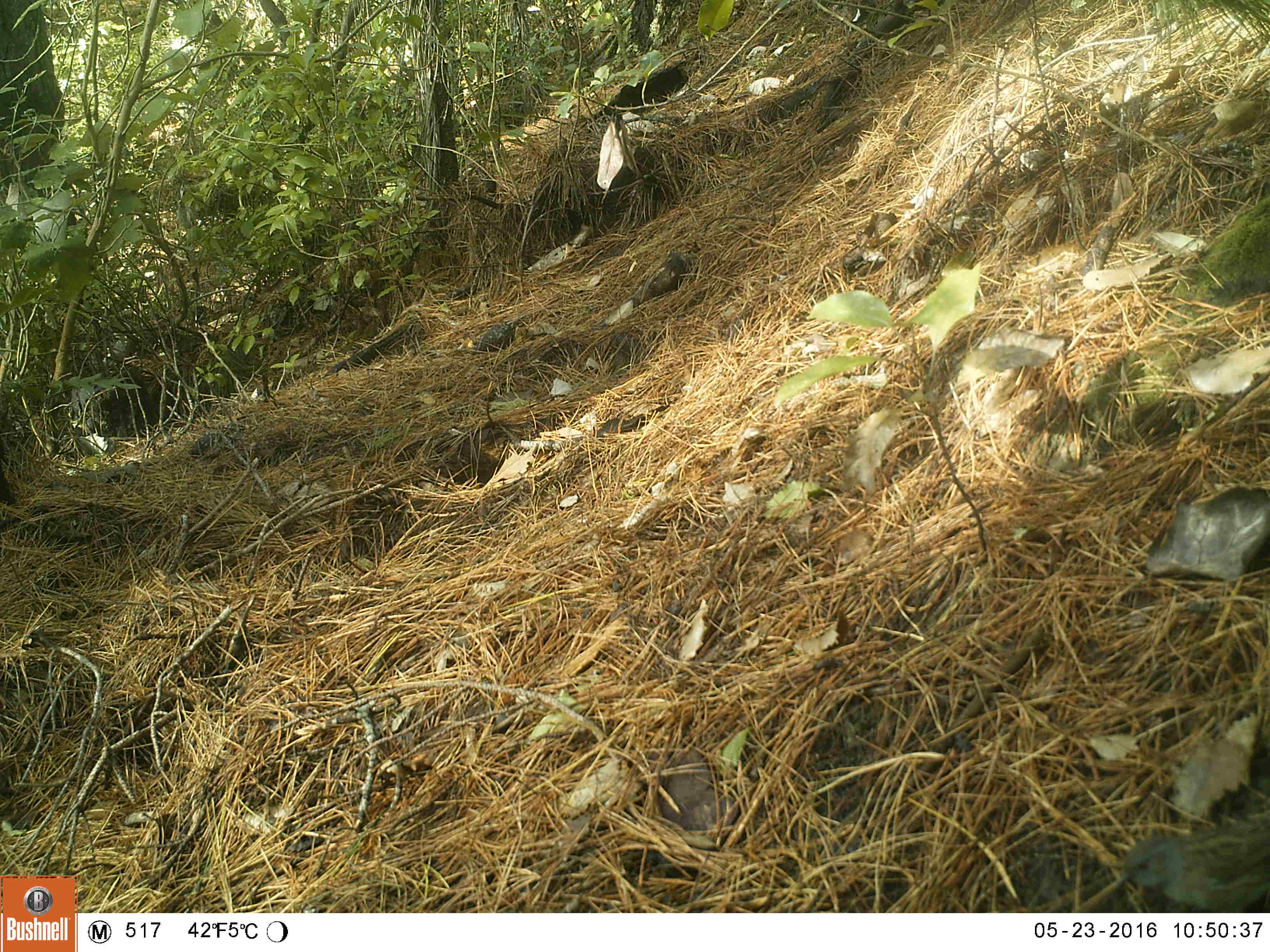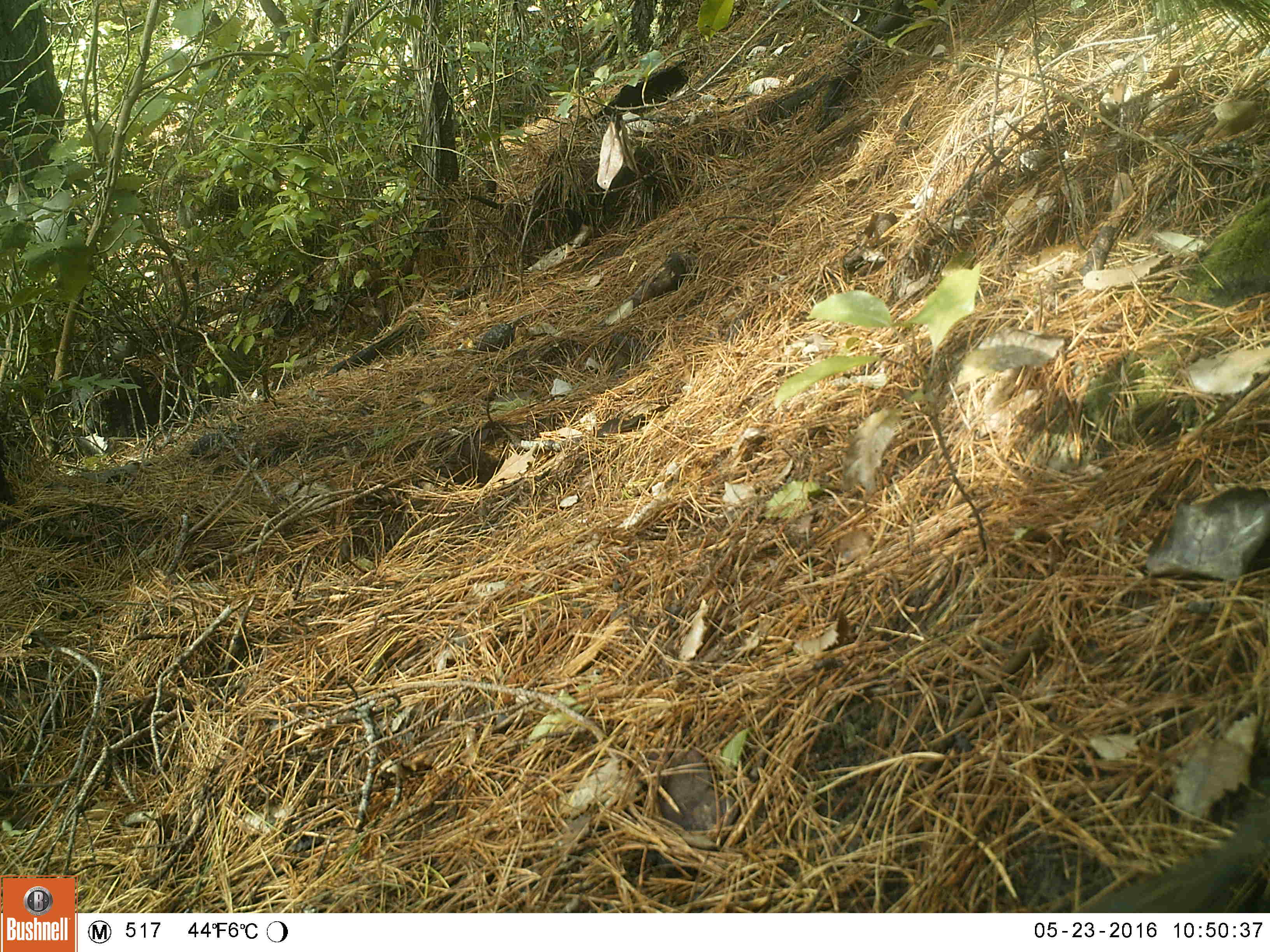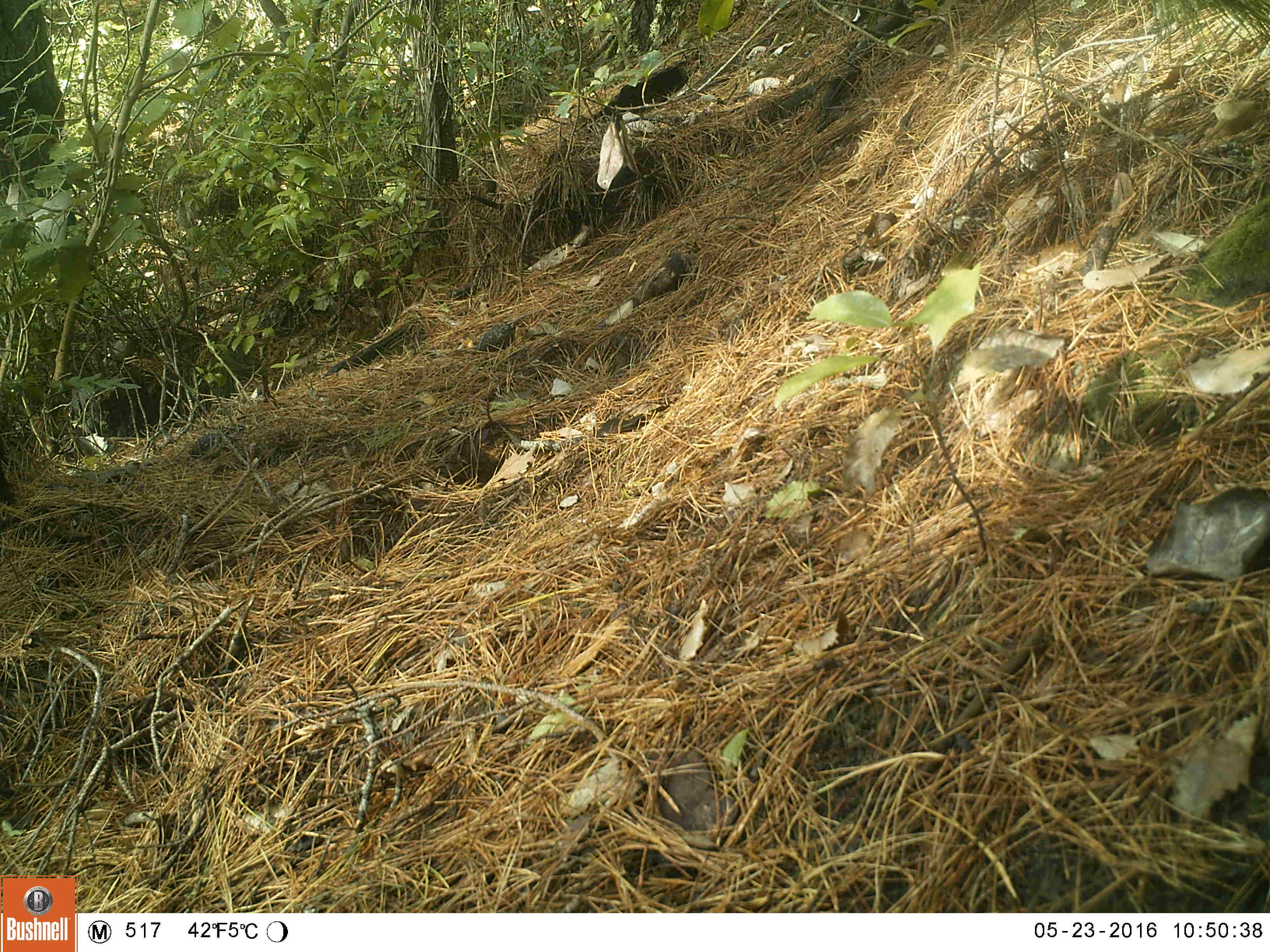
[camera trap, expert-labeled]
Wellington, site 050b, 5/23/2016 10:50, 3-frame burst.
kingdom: Animalia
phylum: Chordata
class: Aves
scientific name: Aves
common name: bird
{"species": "bird (Aves)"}